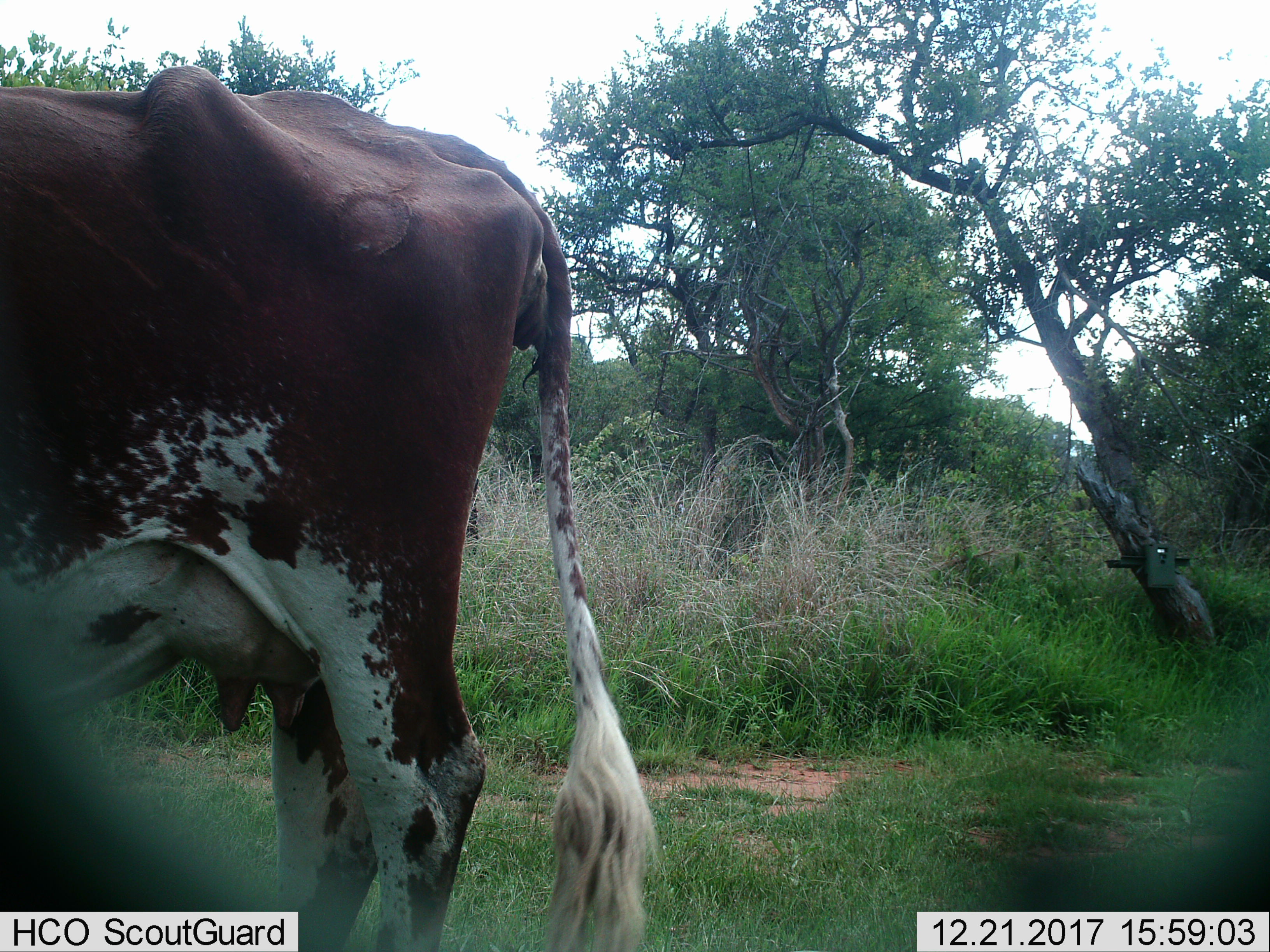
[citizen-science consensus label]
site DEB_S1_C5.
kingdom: Animalia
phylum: Chordata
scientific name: Vertebrata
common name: domestic animal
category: domesticanimal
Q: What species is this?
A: Domesticanimal (domestic animal) (Vertebrata).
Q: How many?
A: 1.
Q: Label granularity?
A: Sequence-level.